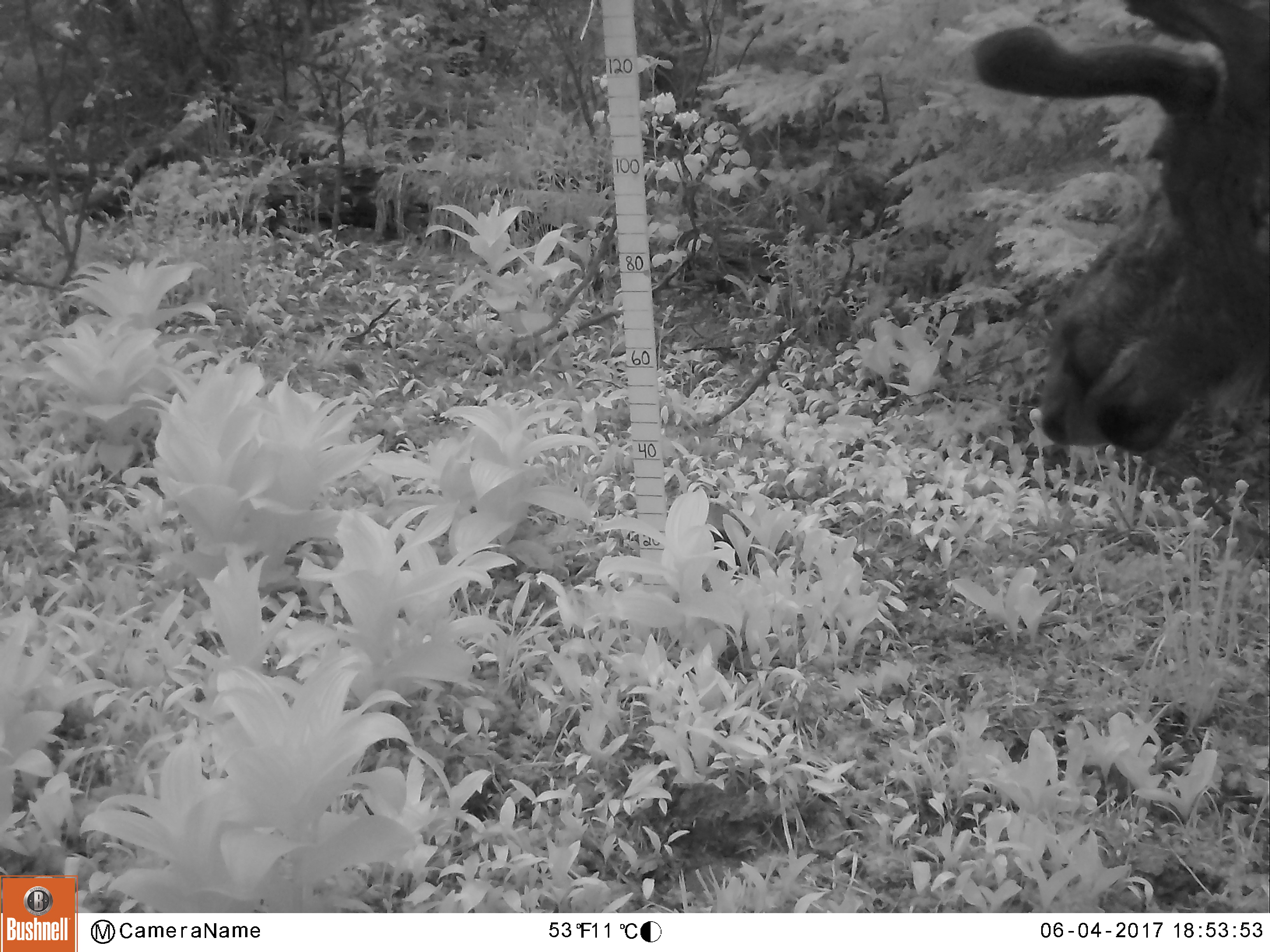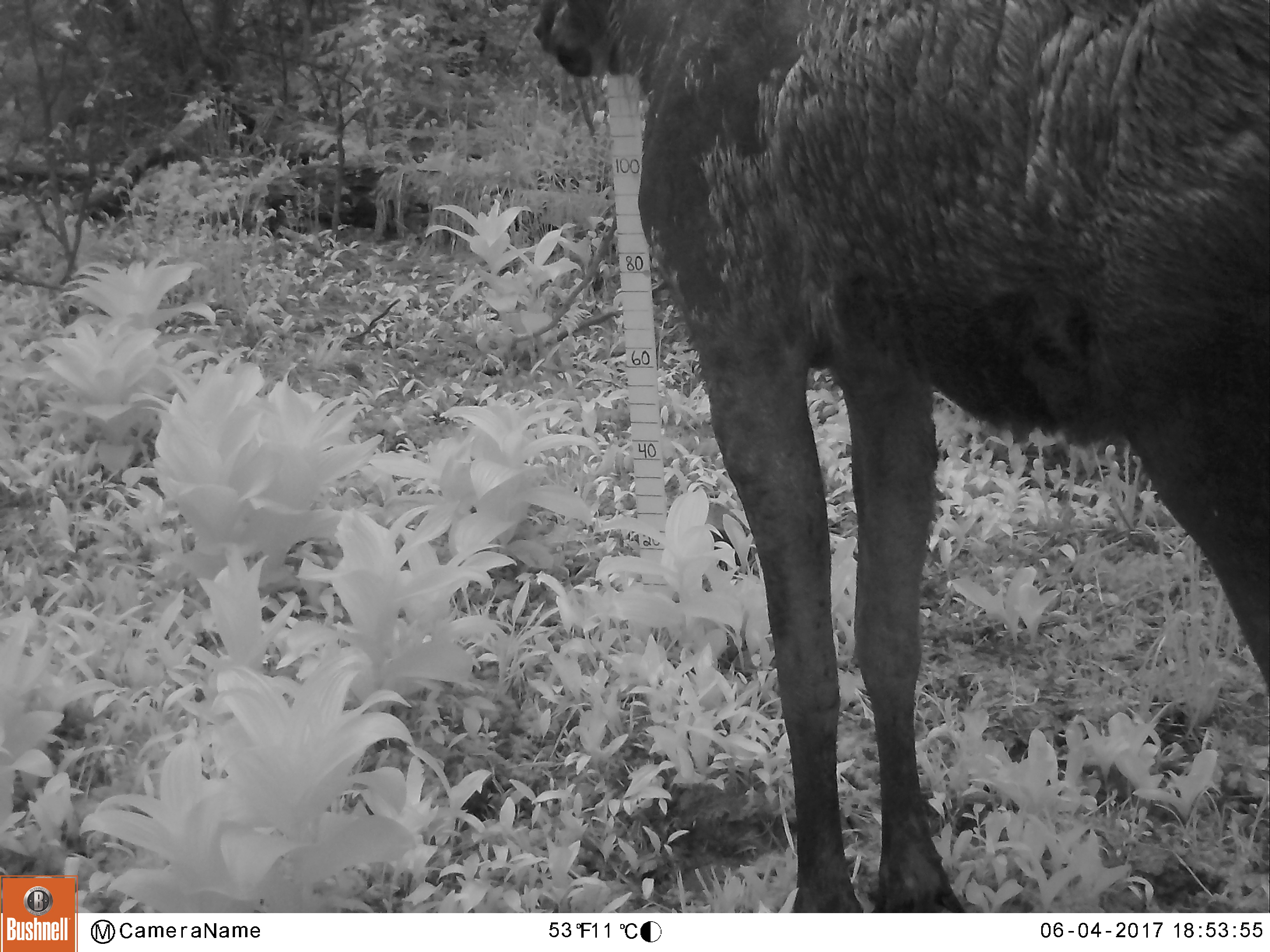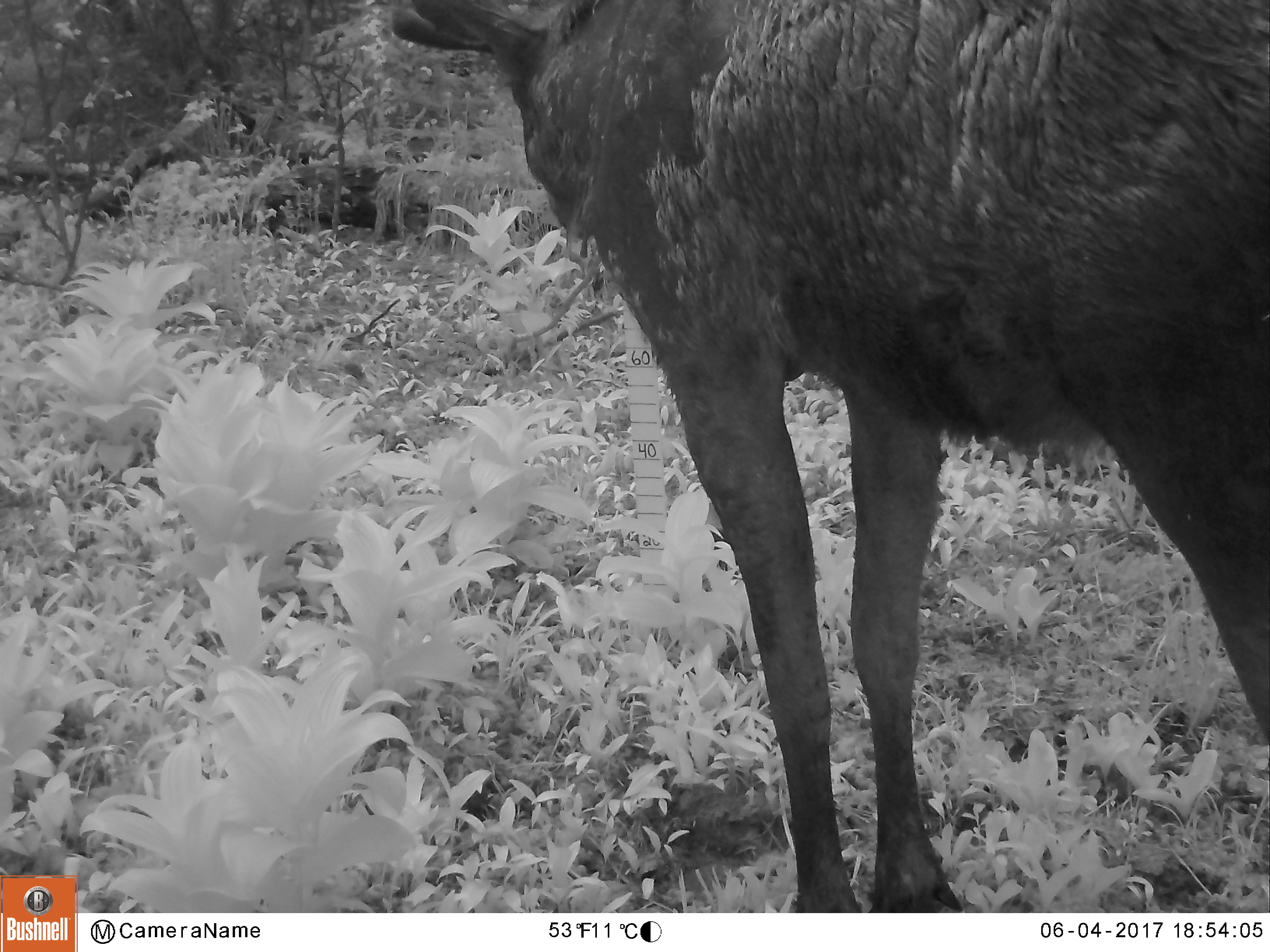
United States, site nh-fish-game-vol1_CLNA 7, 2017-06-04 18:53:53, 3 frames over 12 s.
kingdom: Animalia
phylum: Chordata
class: Mammalia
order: Artiodactyla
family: Cervidae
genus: Alces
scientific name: Alces alces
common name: moose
Moose (Alces alces).